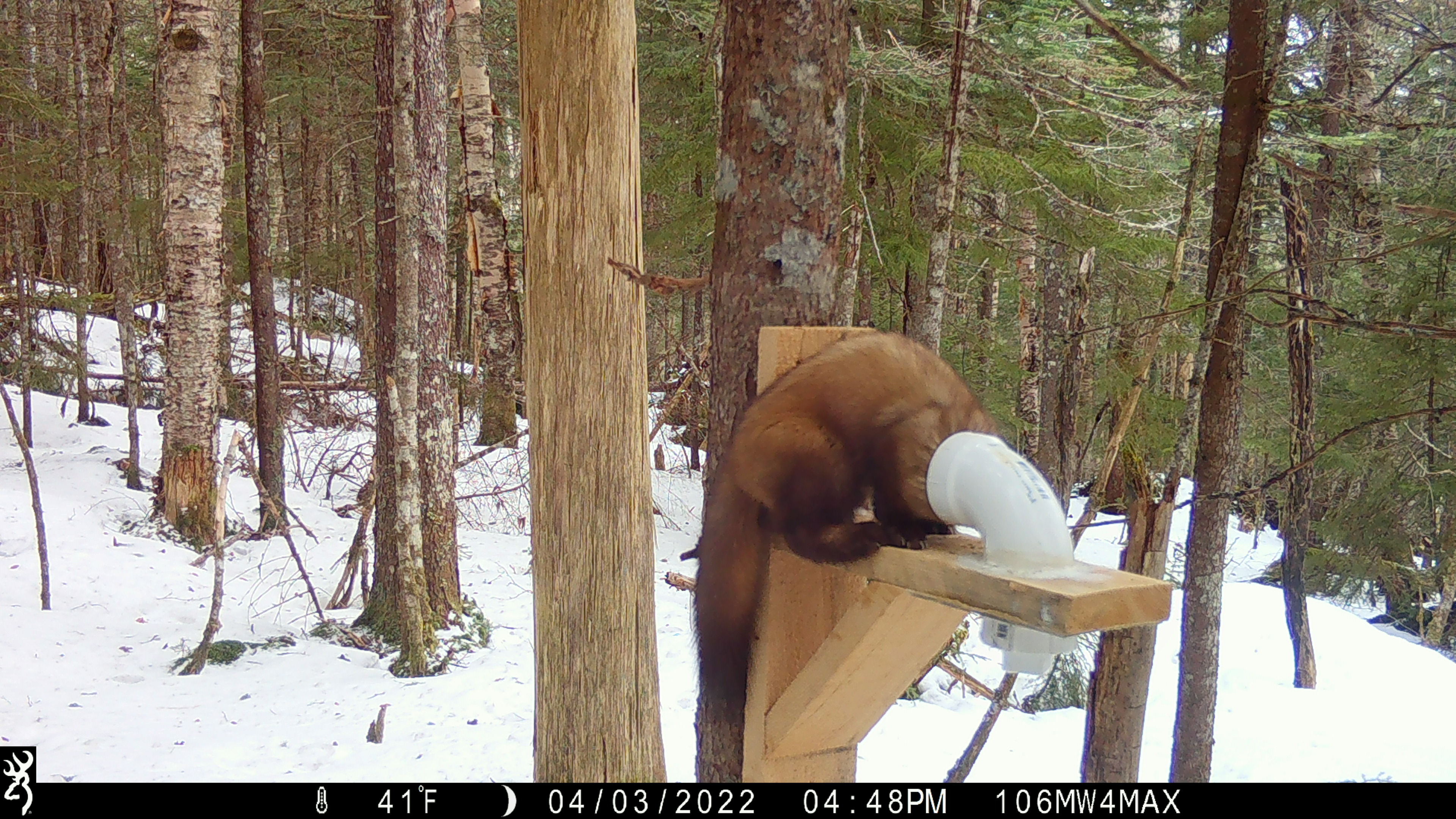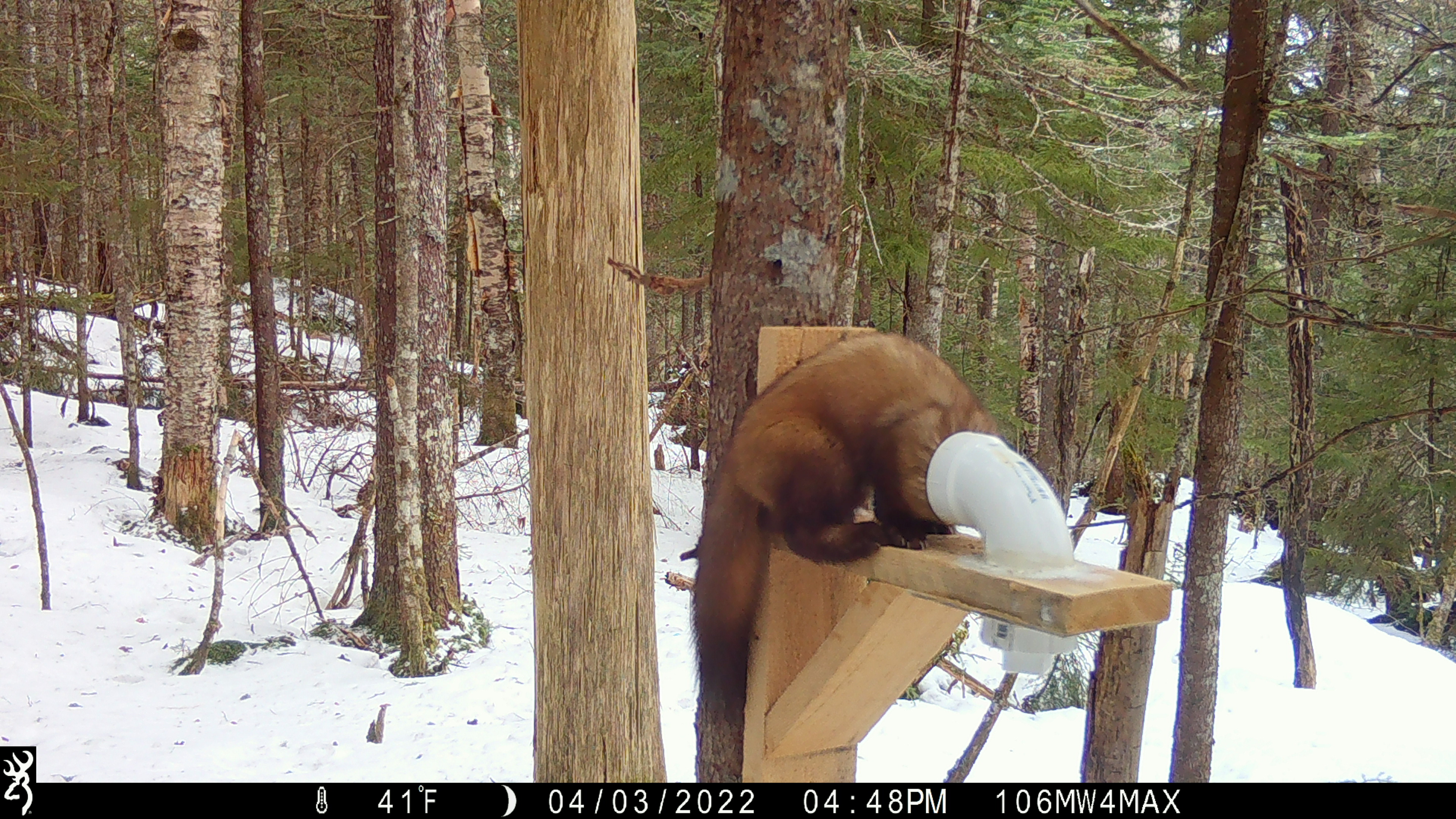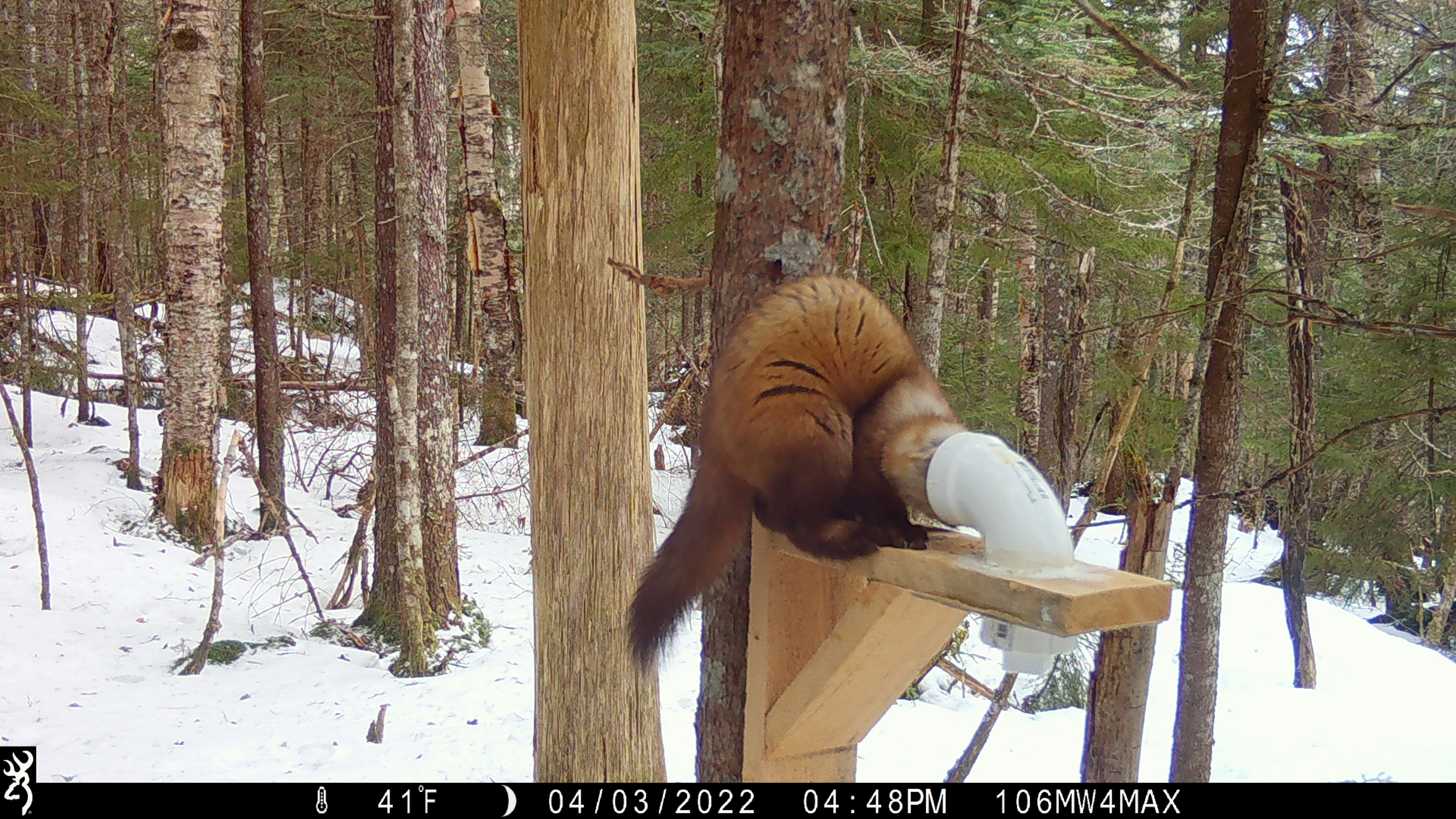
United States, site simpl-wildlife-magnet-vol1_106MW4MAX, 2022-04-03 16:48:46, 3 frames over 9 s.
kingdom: Animalia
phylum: Chordata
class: Mammalia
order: Carnivora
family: Mustelidae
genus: Martes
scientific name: Martes americana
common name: american marten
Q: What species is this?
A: American marten (Martes americana).